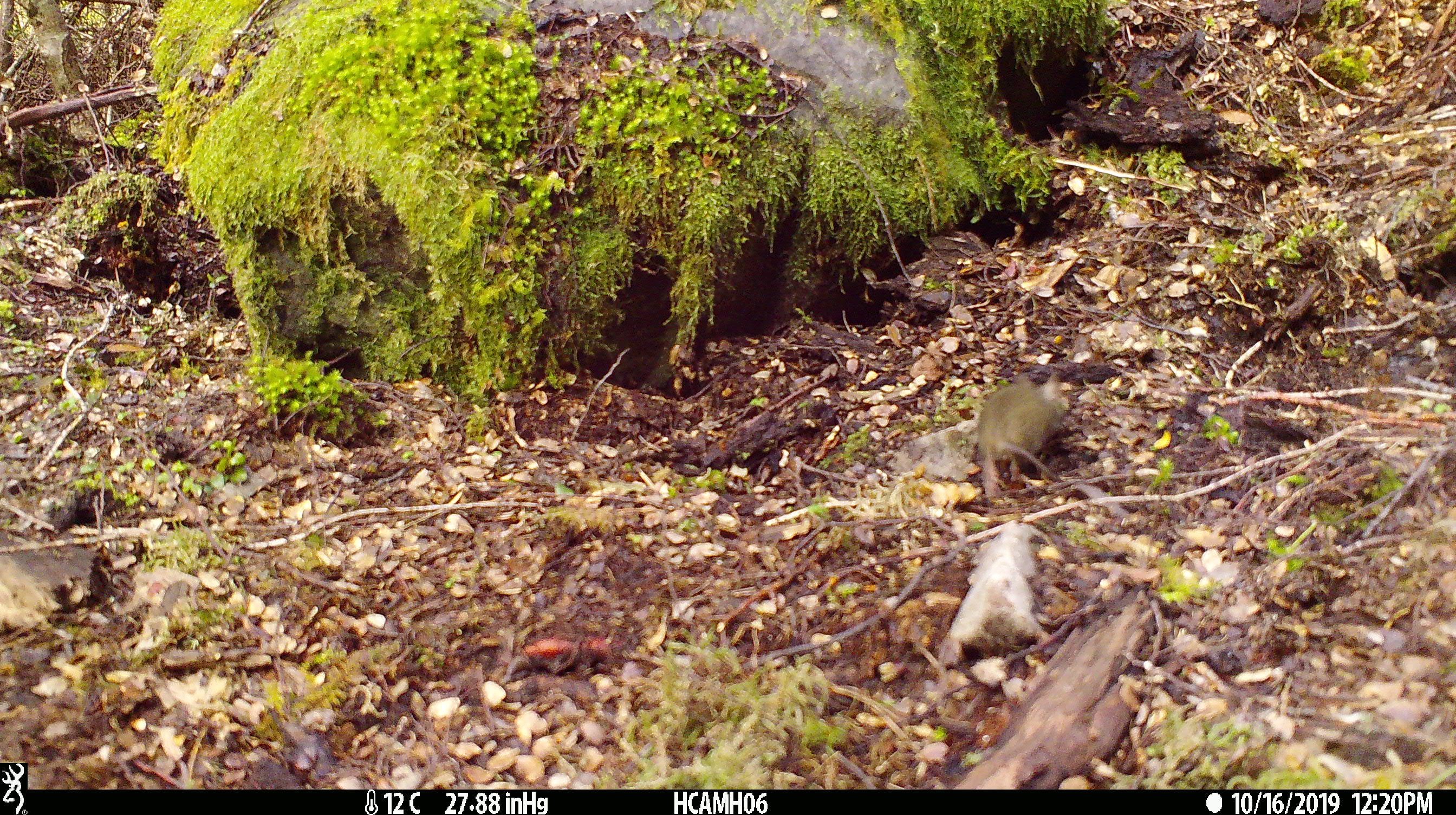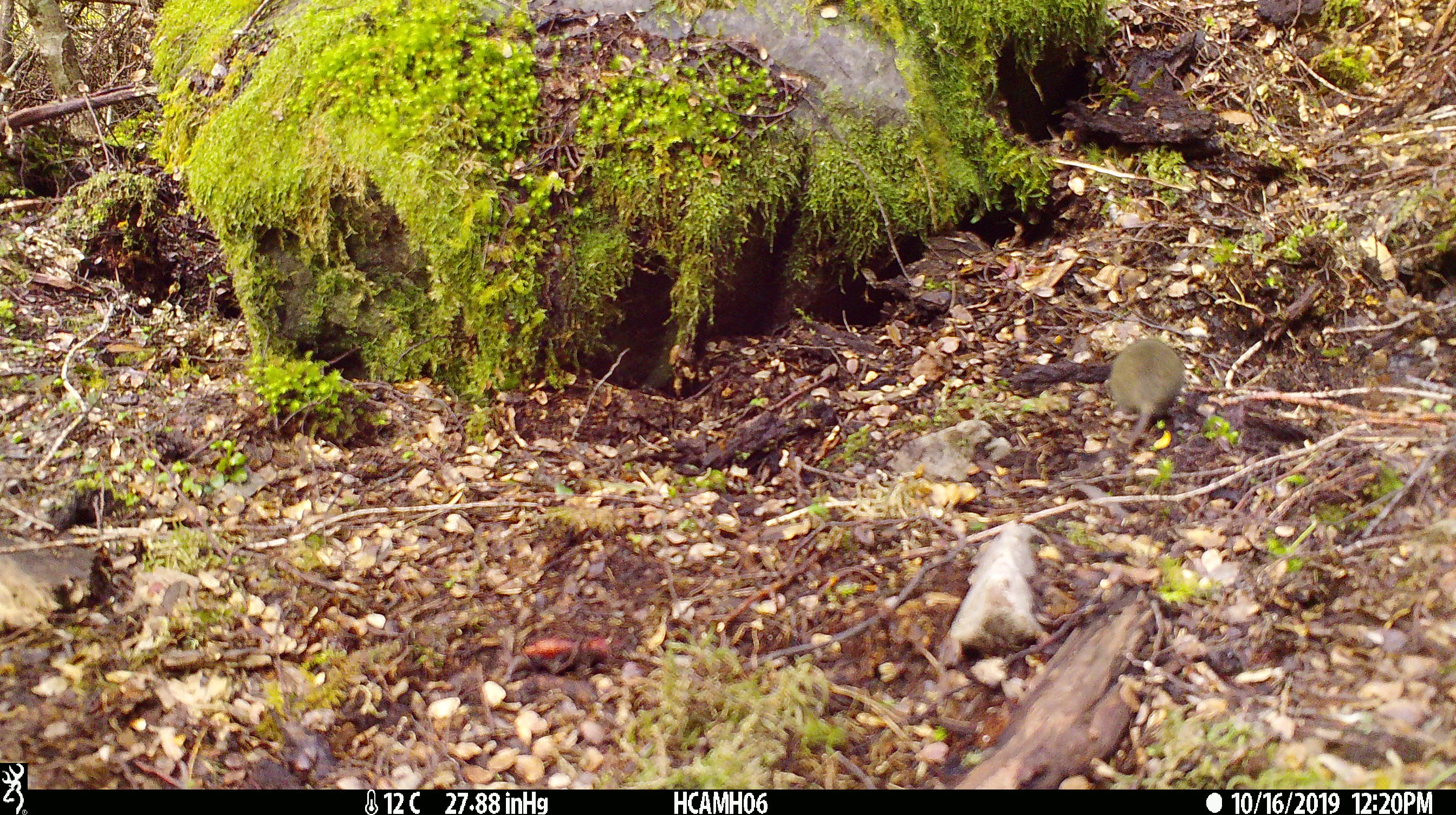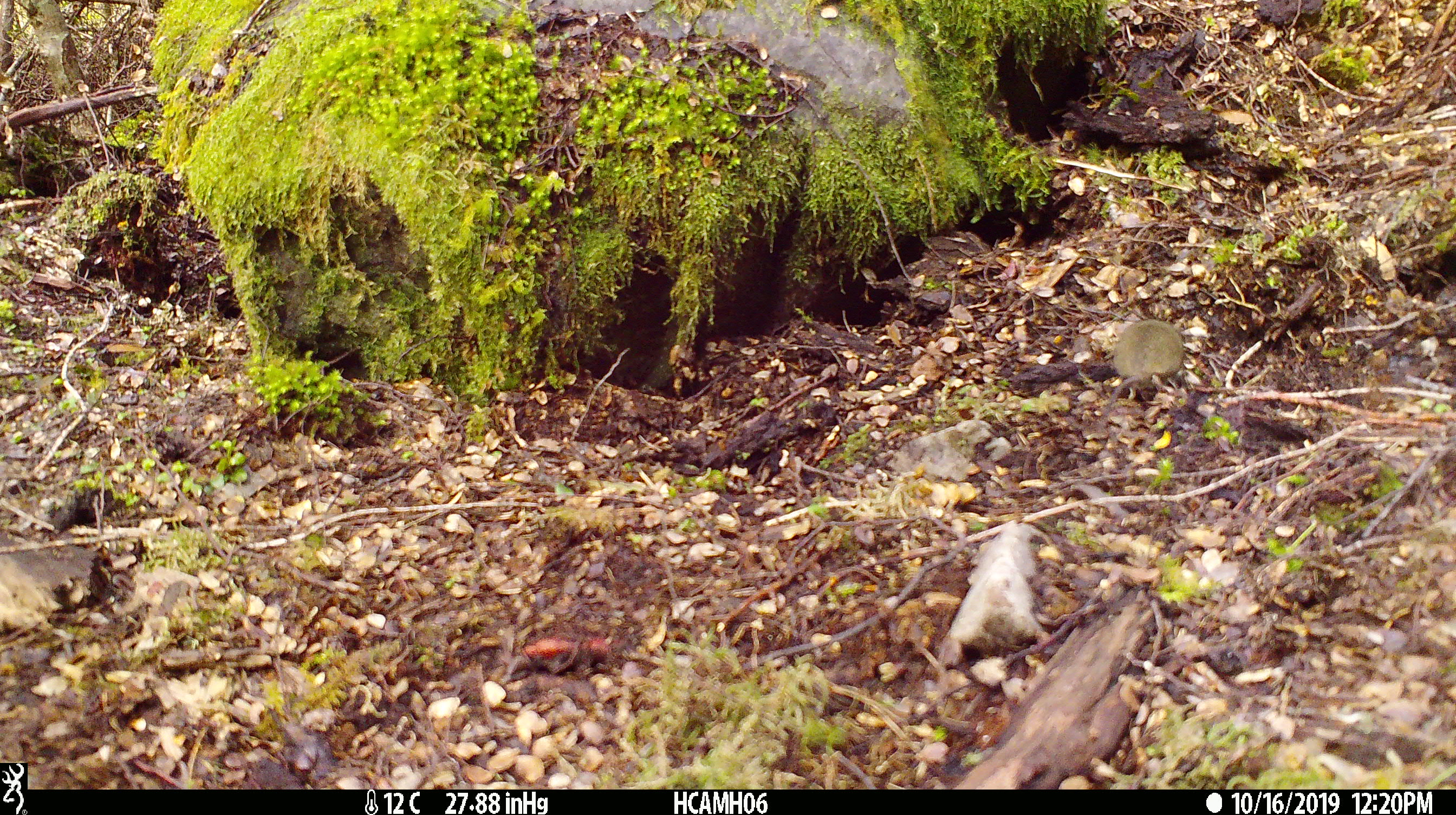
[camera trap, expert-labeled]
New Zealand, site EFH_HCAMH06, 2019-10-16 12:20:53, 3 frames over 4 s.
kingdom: Animalia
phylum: Chordata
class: Mammalia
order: Rodentia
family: Muridae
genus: Mus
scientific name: Mus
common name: mouse